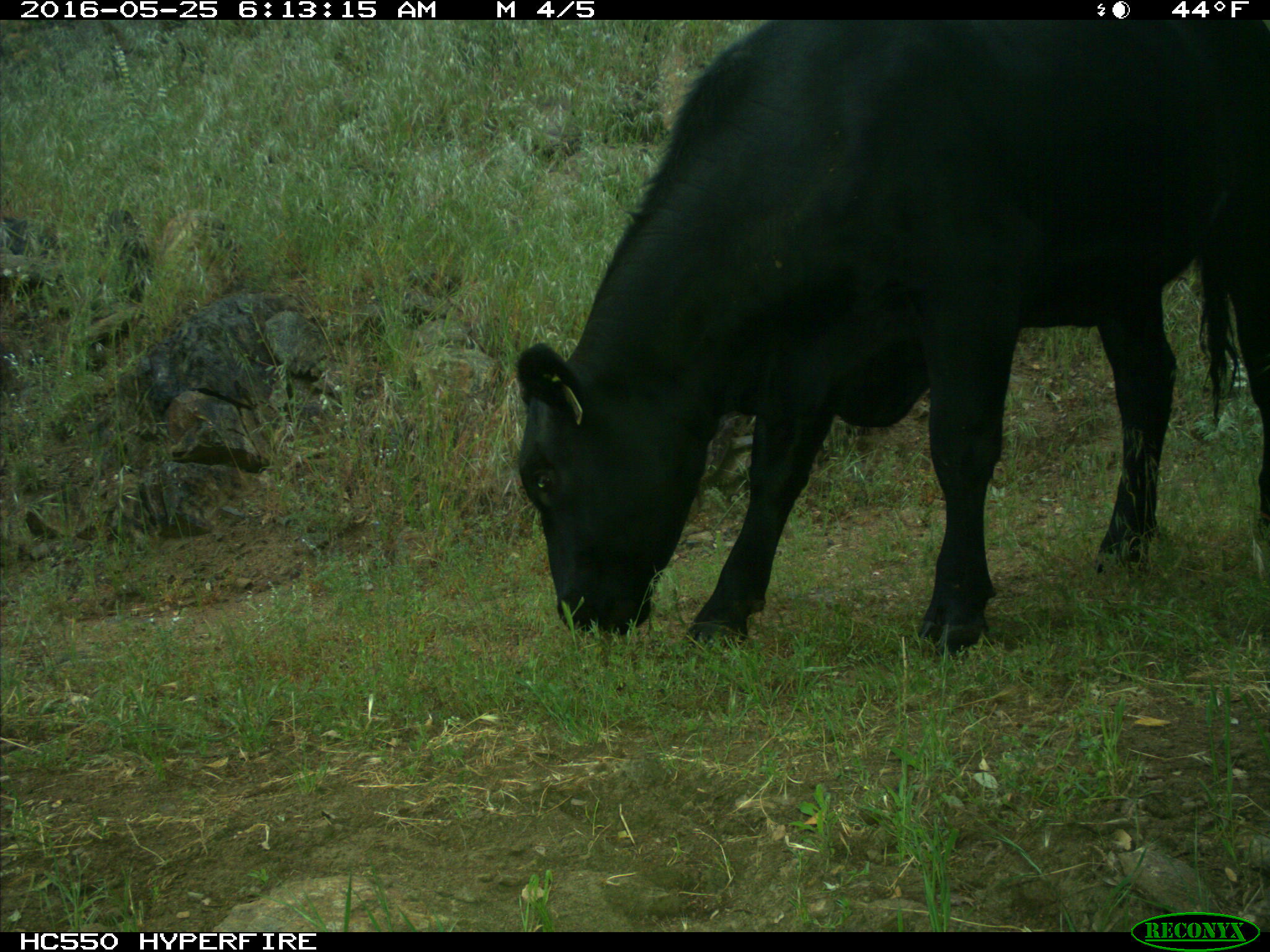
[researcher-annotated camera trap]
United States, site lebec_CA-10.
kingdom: Animalia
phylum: Chordata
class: Mammalia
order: Artiodactyla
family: Bovidae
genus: Bos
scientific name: Bos taurus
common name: domestic cow